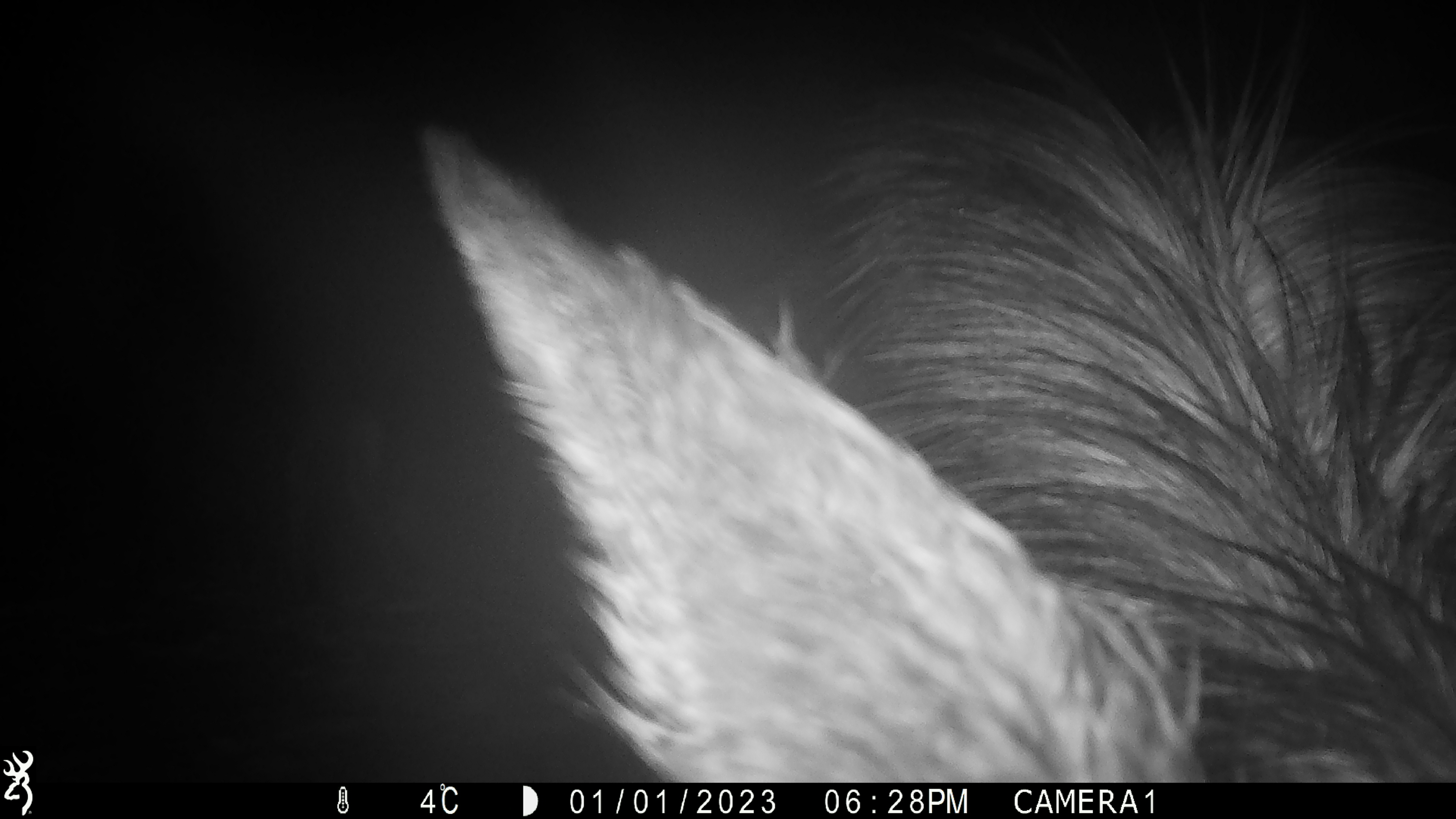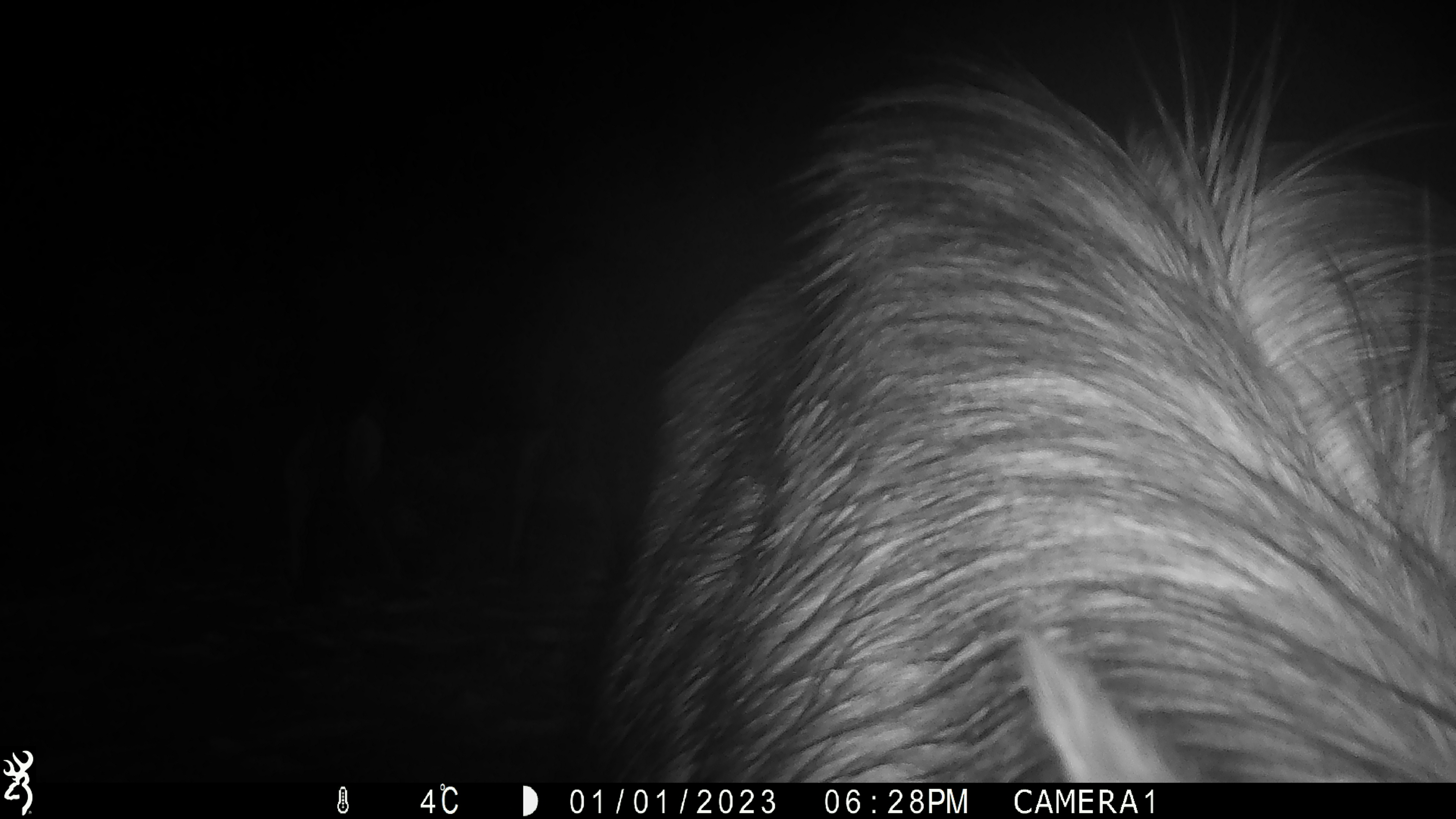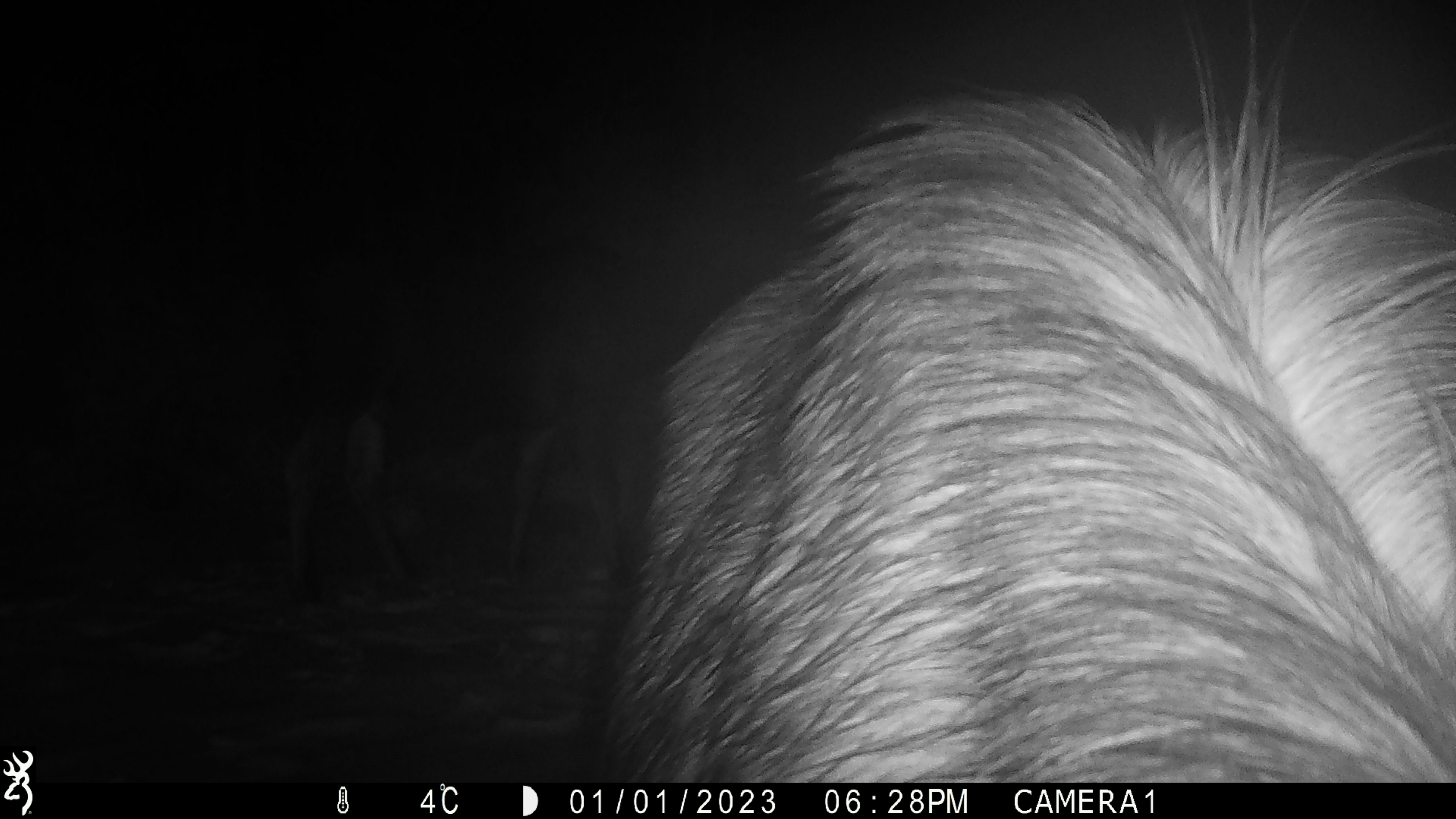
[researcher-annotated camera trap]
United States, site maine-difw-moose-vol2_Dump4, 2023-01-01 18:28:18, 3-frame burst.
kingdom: Animalia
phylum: Chordata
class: Mammalia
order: Artiodactyla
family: Cervidae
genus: Alces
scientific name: Alces alces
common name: moose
Moose (Alces alces).